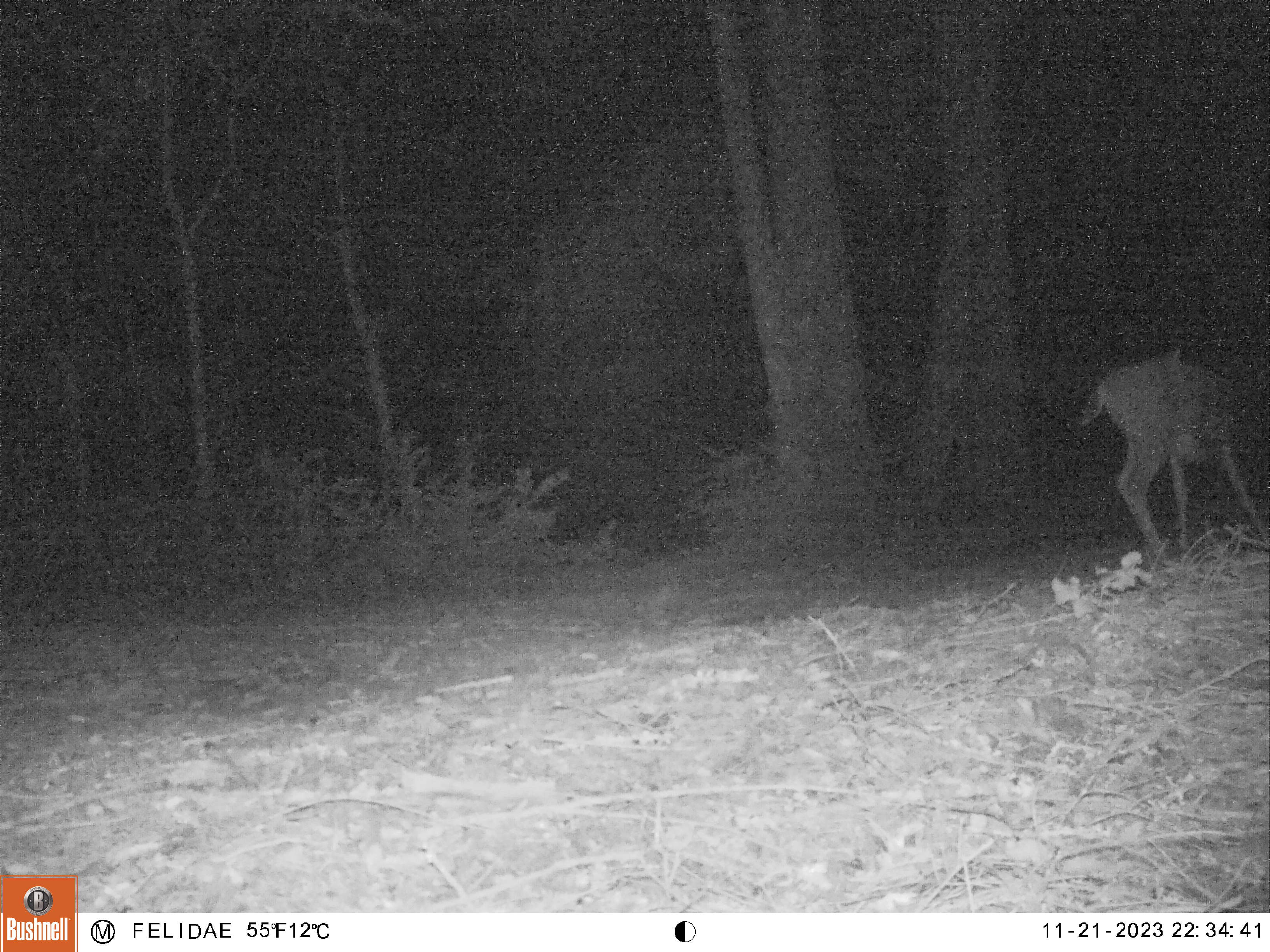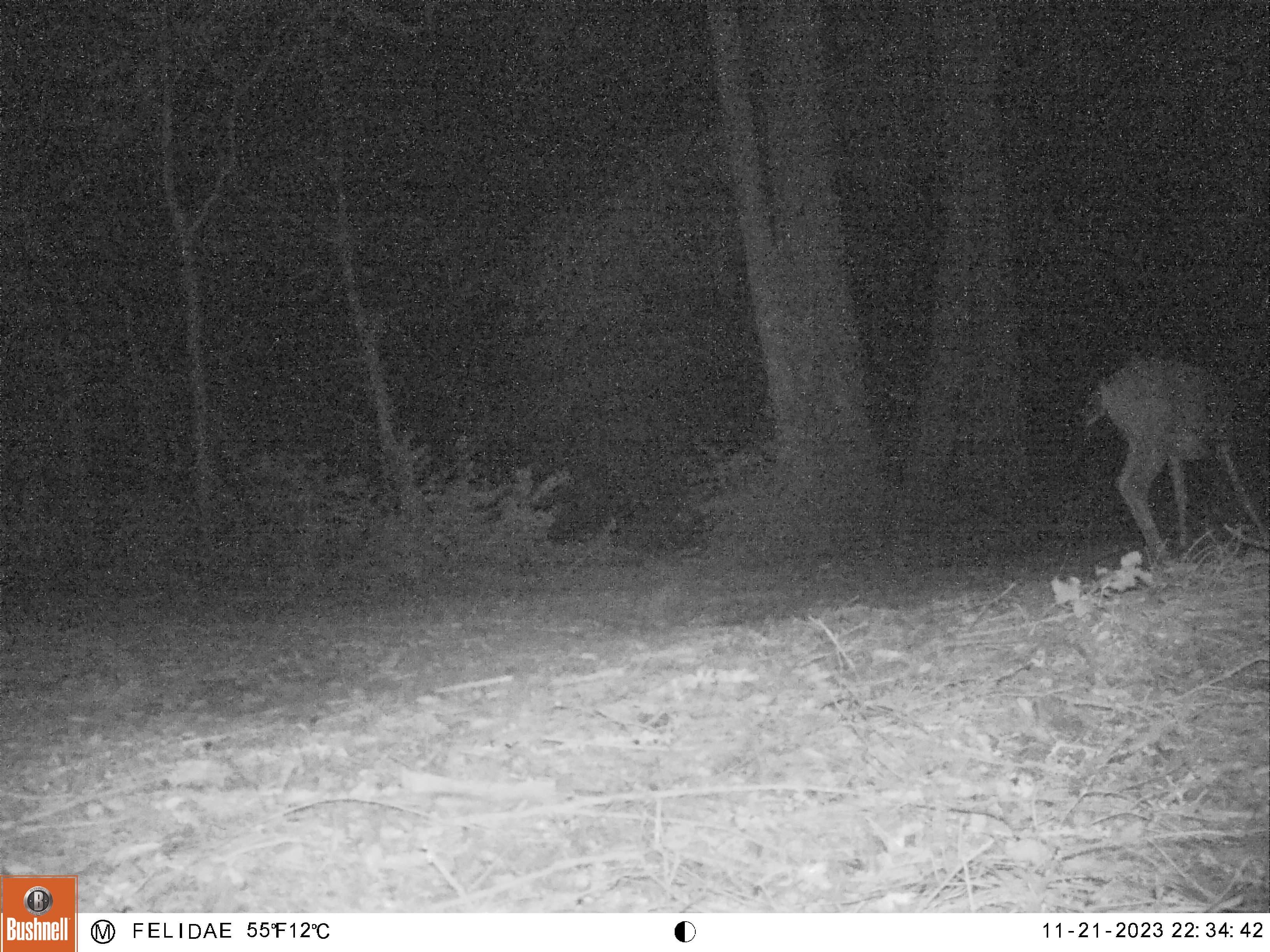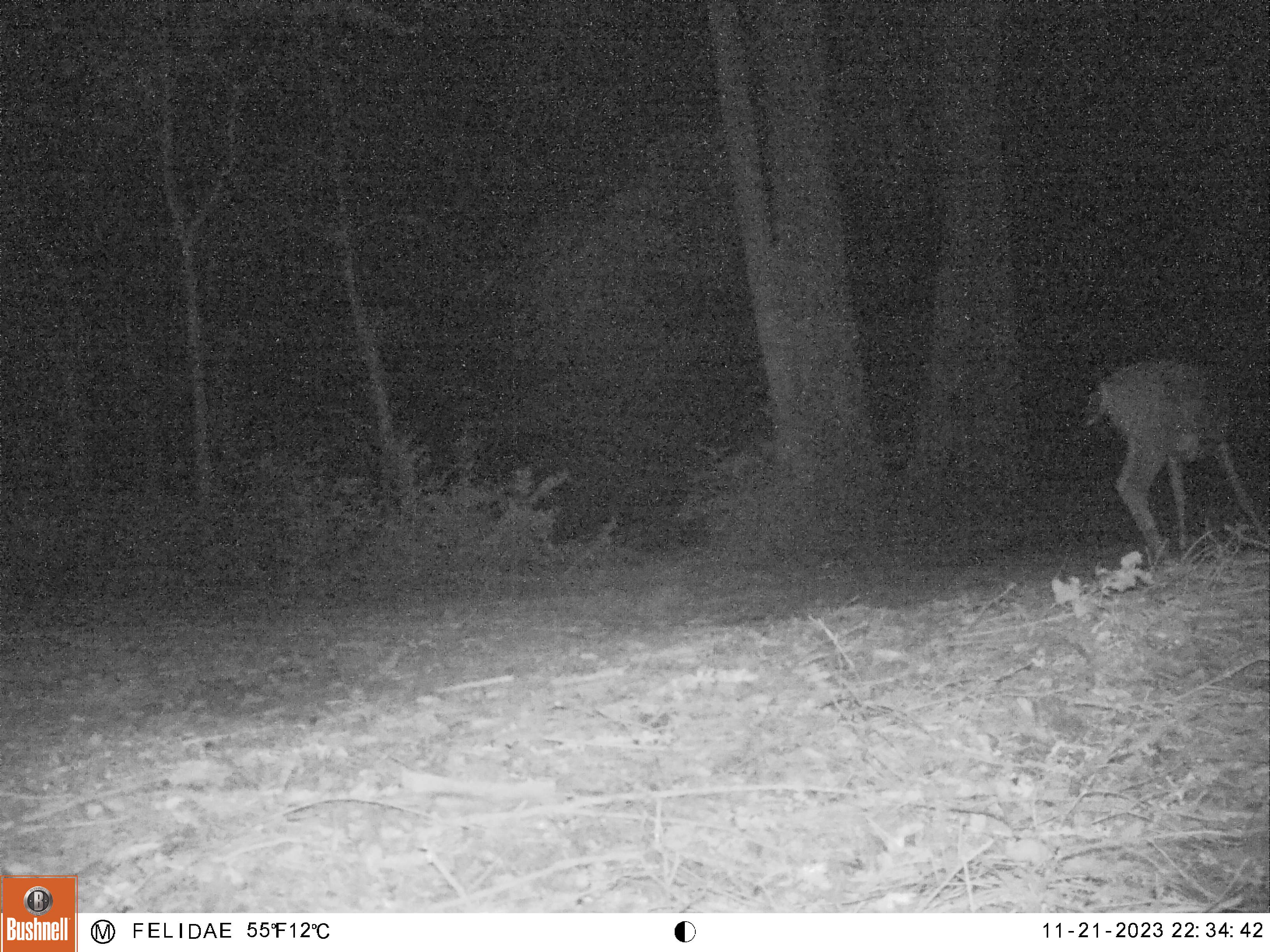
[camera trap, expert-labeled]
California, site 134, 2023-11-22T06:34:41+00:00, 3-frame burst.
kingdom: Animalia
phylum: Chordata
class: Mammalia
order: Artiodactyla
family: Cervidae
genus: Odocoileus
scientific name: Odocoileus hemionus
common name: mule deer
Mule deer (Odocoileus hemionus).